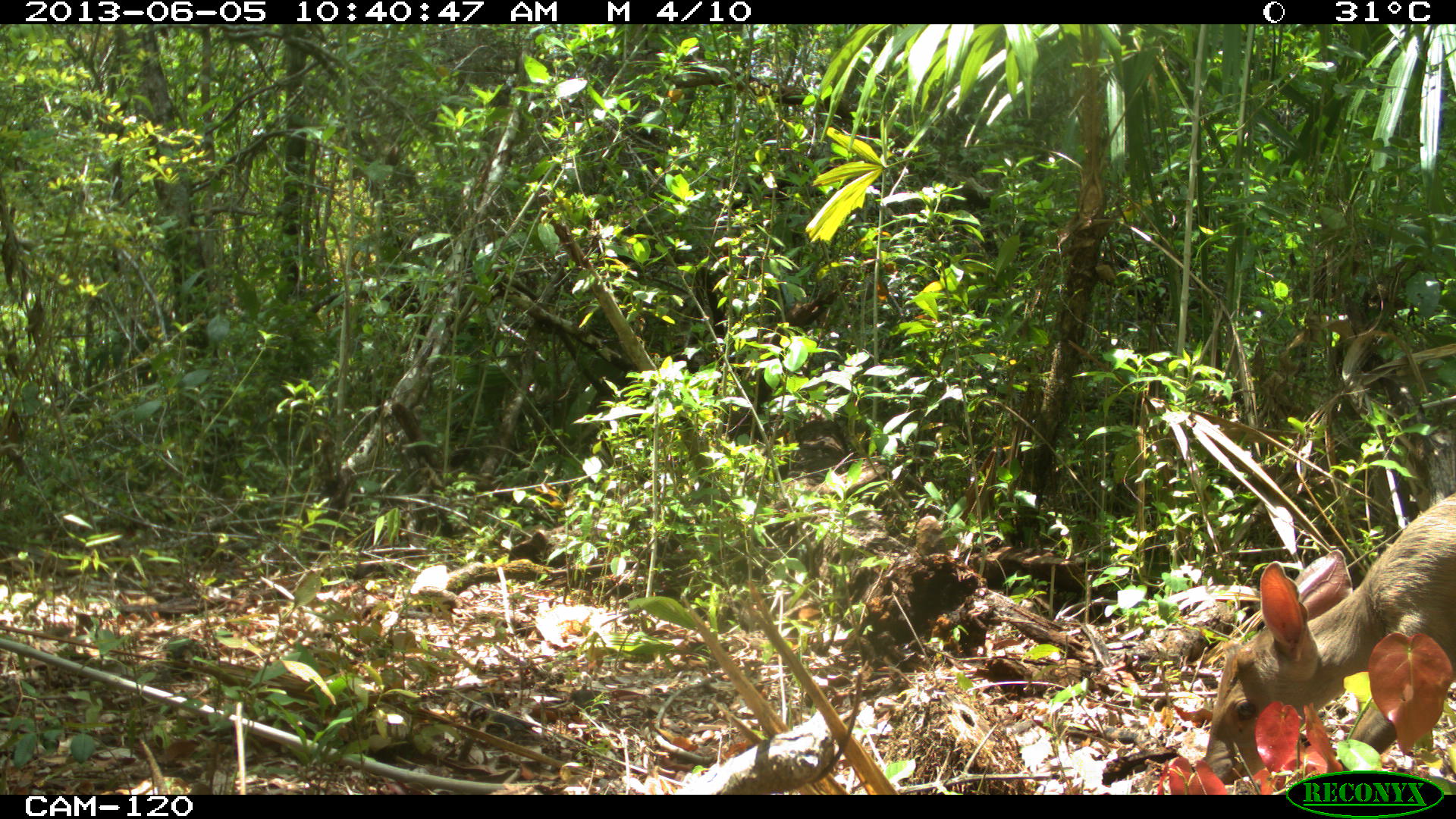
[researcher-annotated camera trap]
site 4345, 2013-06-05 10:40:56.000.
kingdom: Animalia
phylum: Chordata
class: Mammalia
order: Artiodactyla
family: Cervidae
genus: Odocoileus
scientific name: Odocoileus pandora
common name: yucatán brown brocket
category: mazama pandora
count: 1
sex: female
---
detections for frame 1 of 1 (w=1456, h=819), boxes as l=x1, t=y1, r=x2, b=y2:
mazama pandora: l=1200, t=489, r=1456, b=792